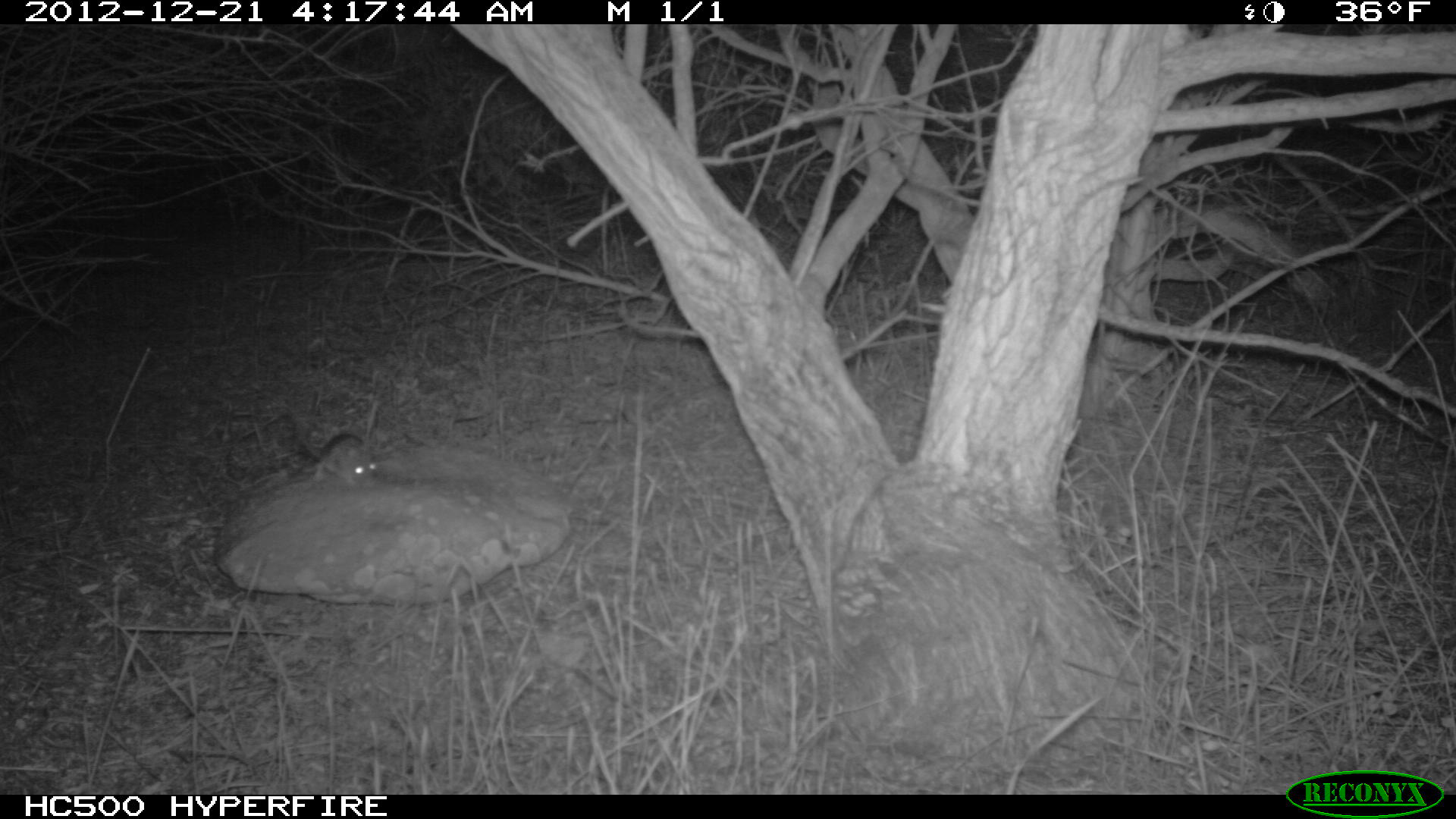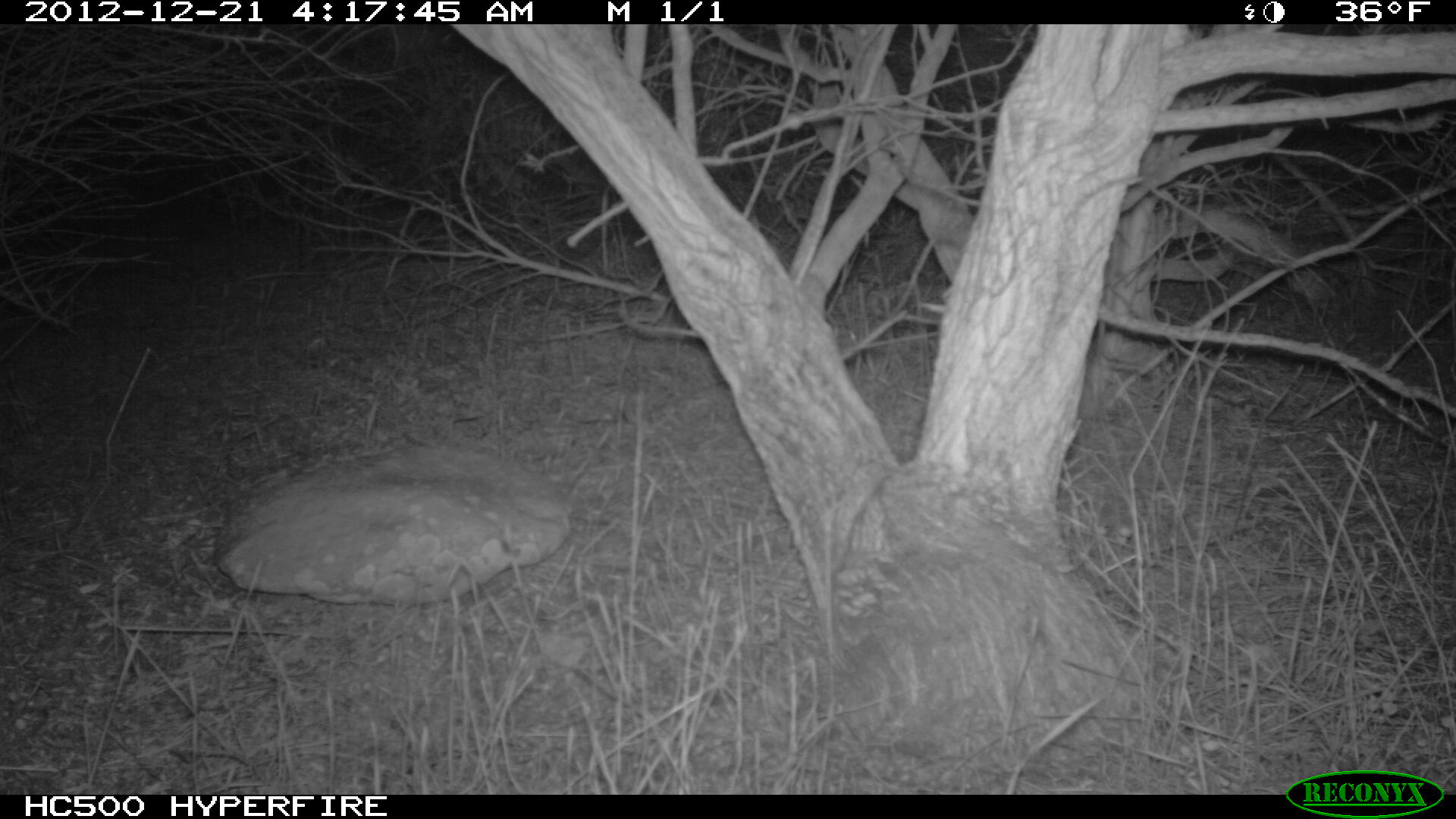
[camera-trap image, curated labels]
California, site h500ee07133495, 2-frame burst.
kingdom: Animalia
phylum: Chordata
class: Mammalia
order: Rodentia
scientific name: Rodentia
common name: rodent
Rodent (Rodentia).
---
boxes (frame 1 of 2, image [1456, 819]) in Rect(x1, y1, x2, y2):
rodent: Rect(301, 431, 381, 487)